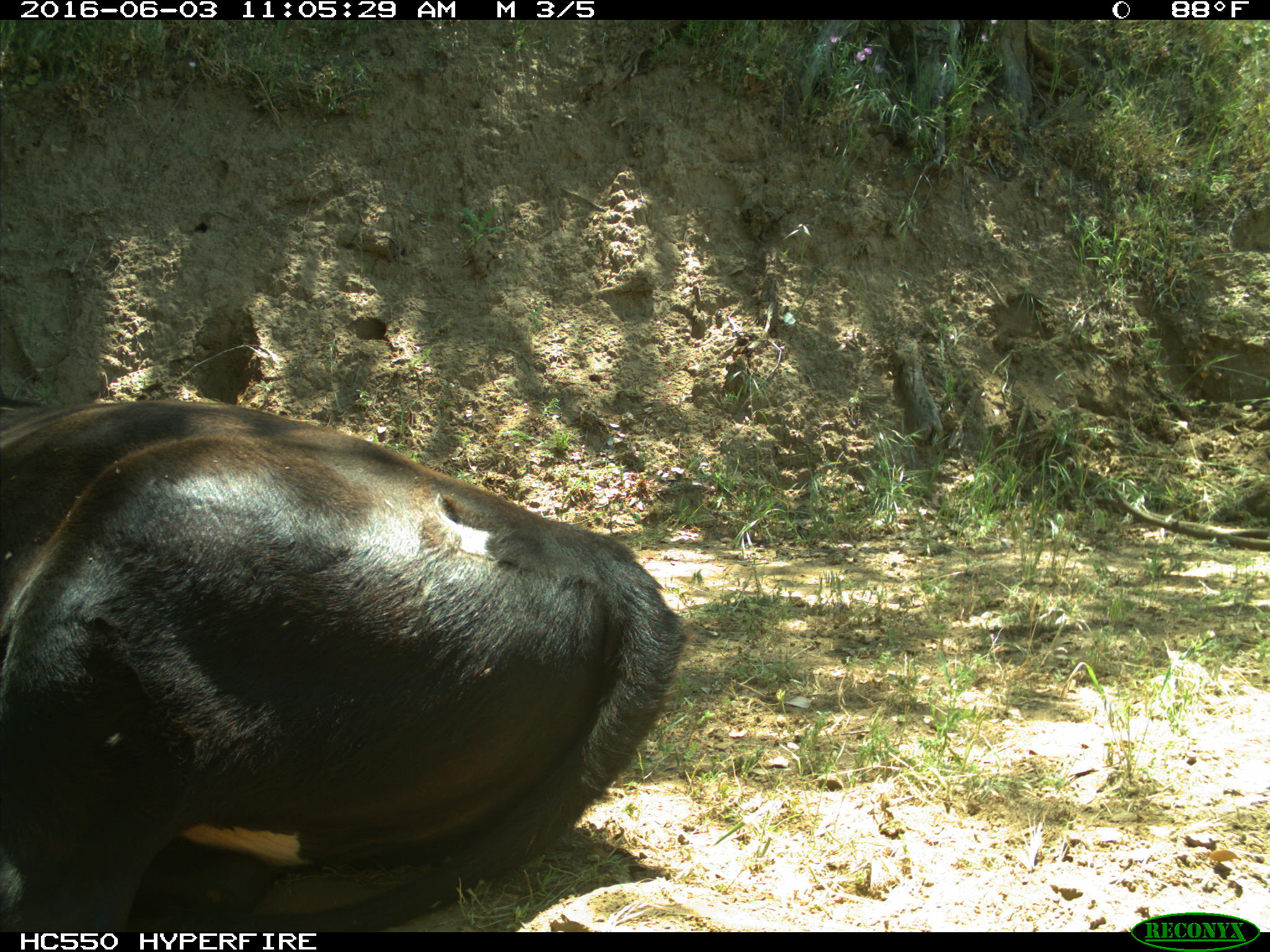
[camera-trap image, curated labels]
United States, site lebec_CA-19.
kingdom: Animalia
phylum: Chordata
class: Mammalia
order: Artiodactyla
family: Bovidae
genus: Bos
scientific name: Bos taurus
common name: domestic cow